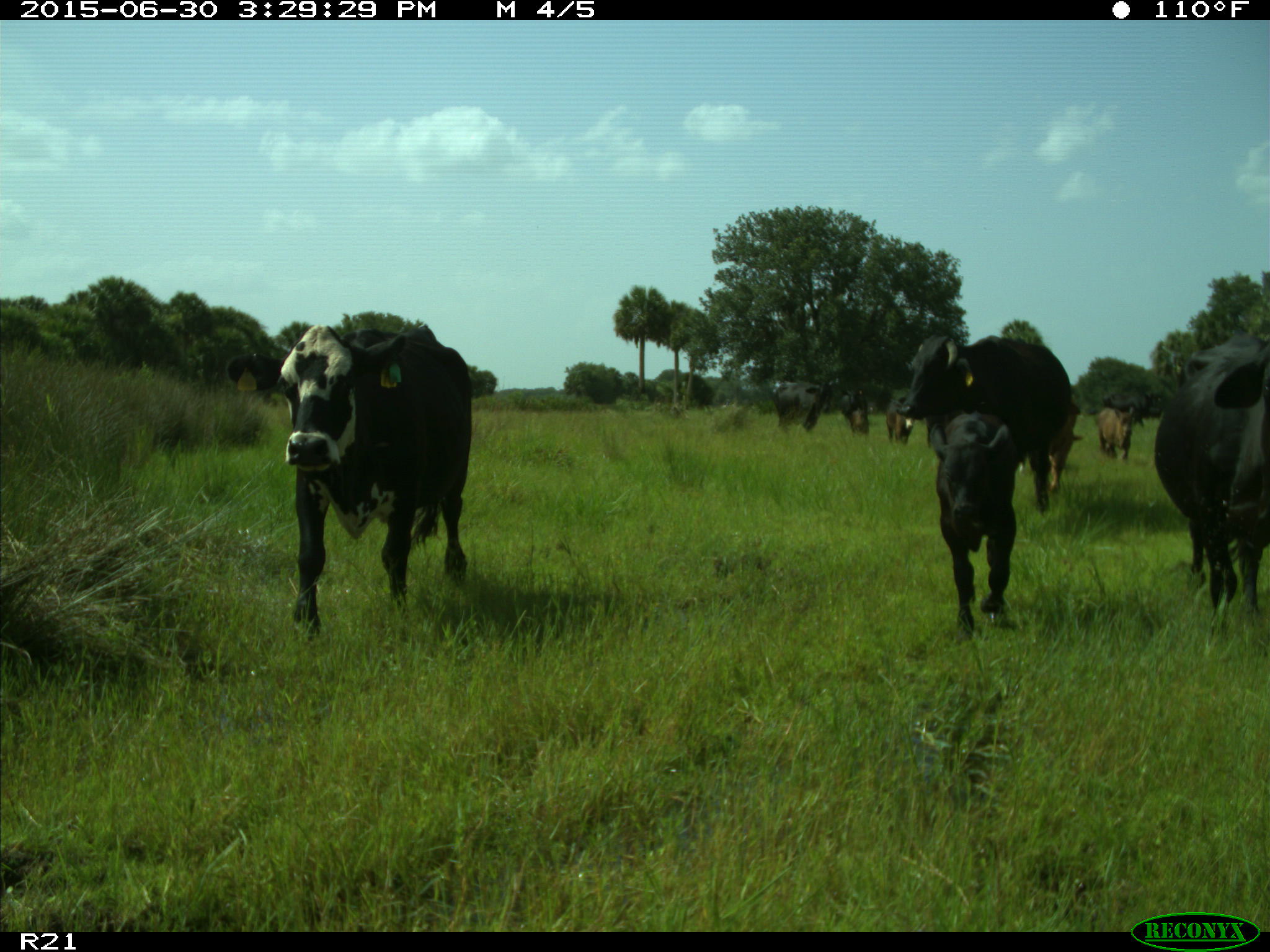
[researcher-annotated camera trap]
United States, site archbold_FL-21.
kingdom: Animalia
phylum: Chordata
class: Mammalia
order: Artiodactyla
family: Bovidae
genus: Bos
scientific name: Bos taurus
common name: domestic cow